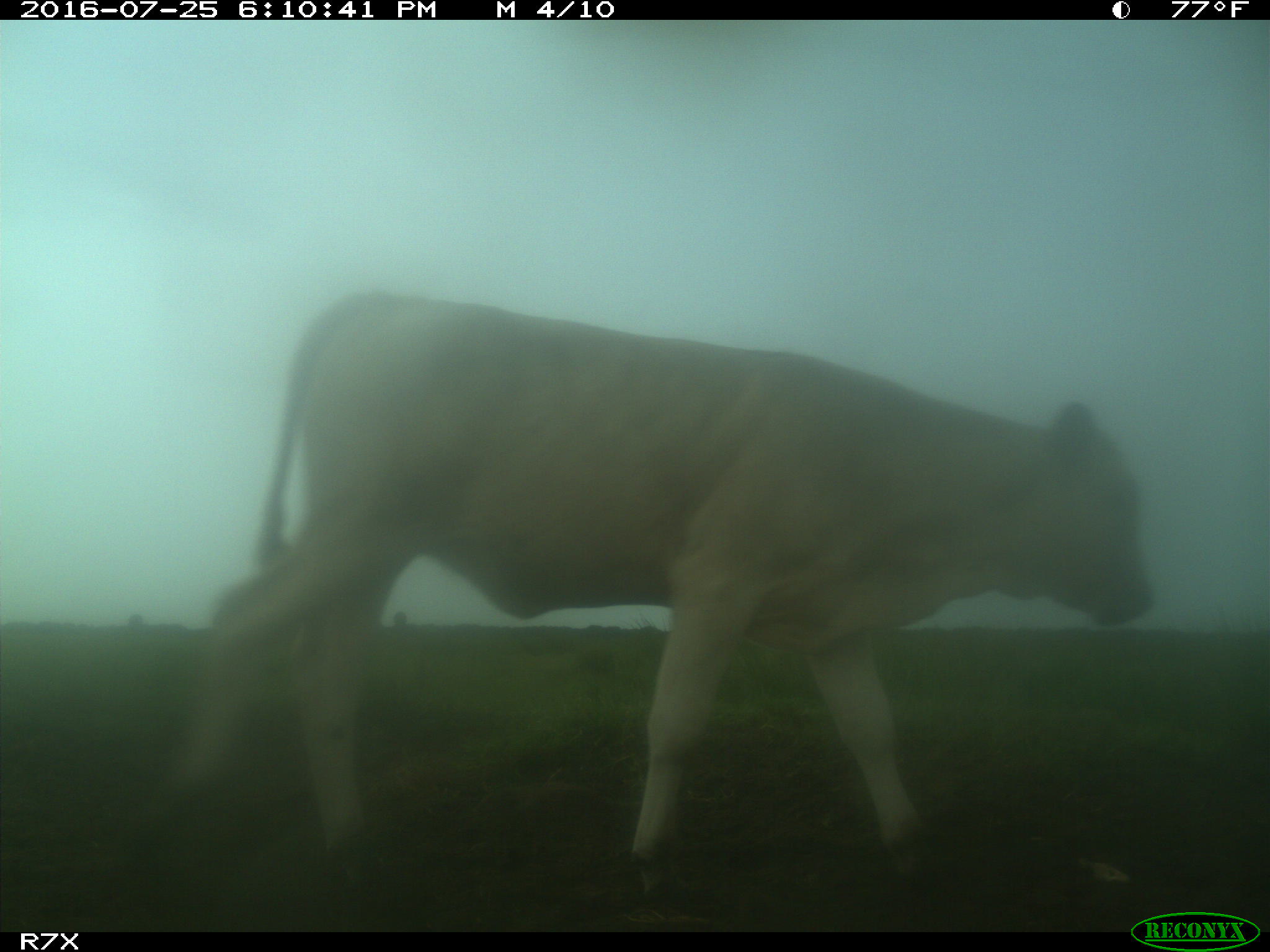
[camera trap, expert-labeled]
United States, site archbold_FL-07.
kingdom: Animalia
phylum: Chordata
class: Mammalia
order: Artiodactyla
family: Bovidae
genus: Bos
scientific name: Bos taurus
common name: domestic cow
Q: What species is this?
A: Bos taurus (domestic cow).